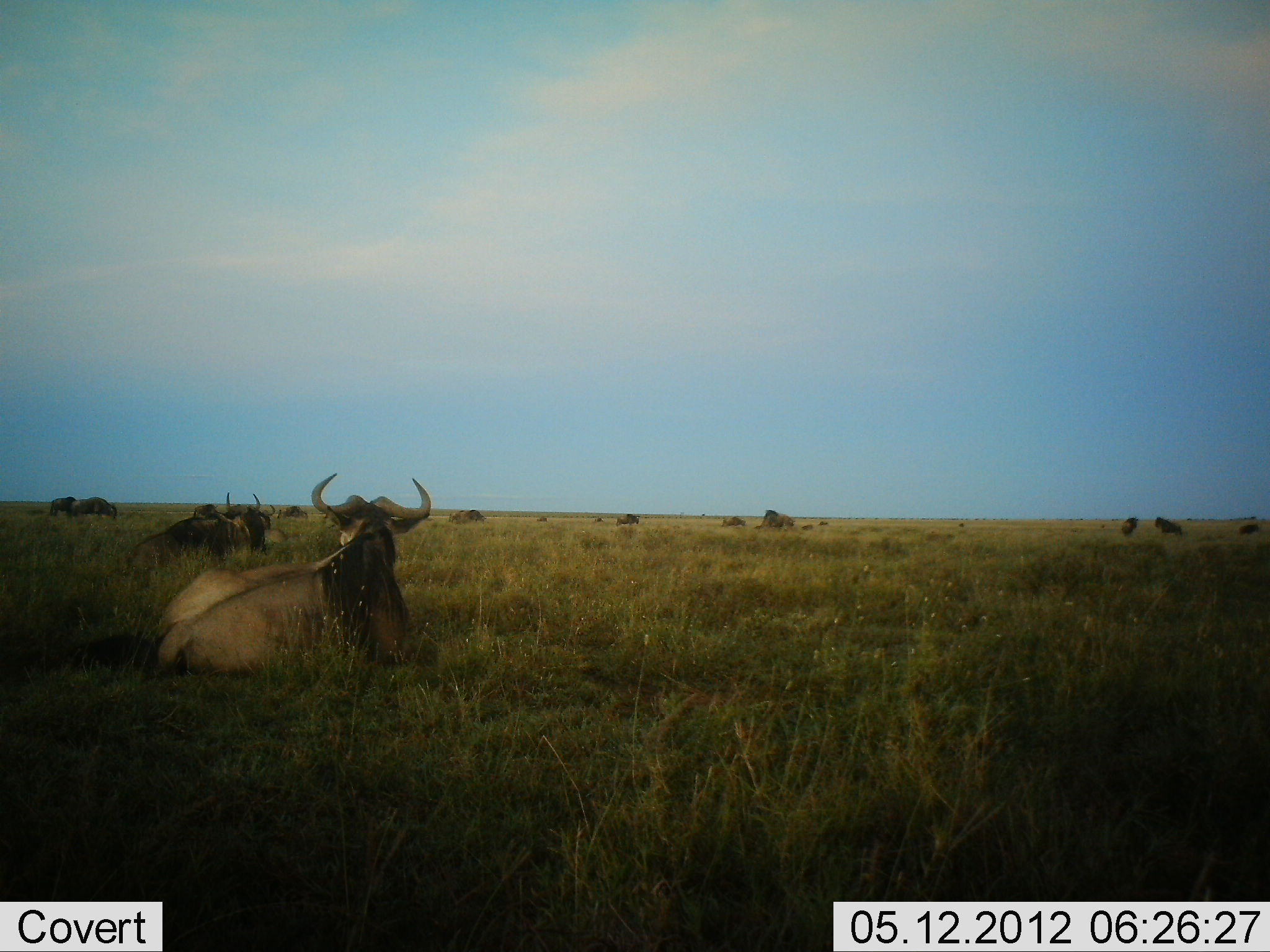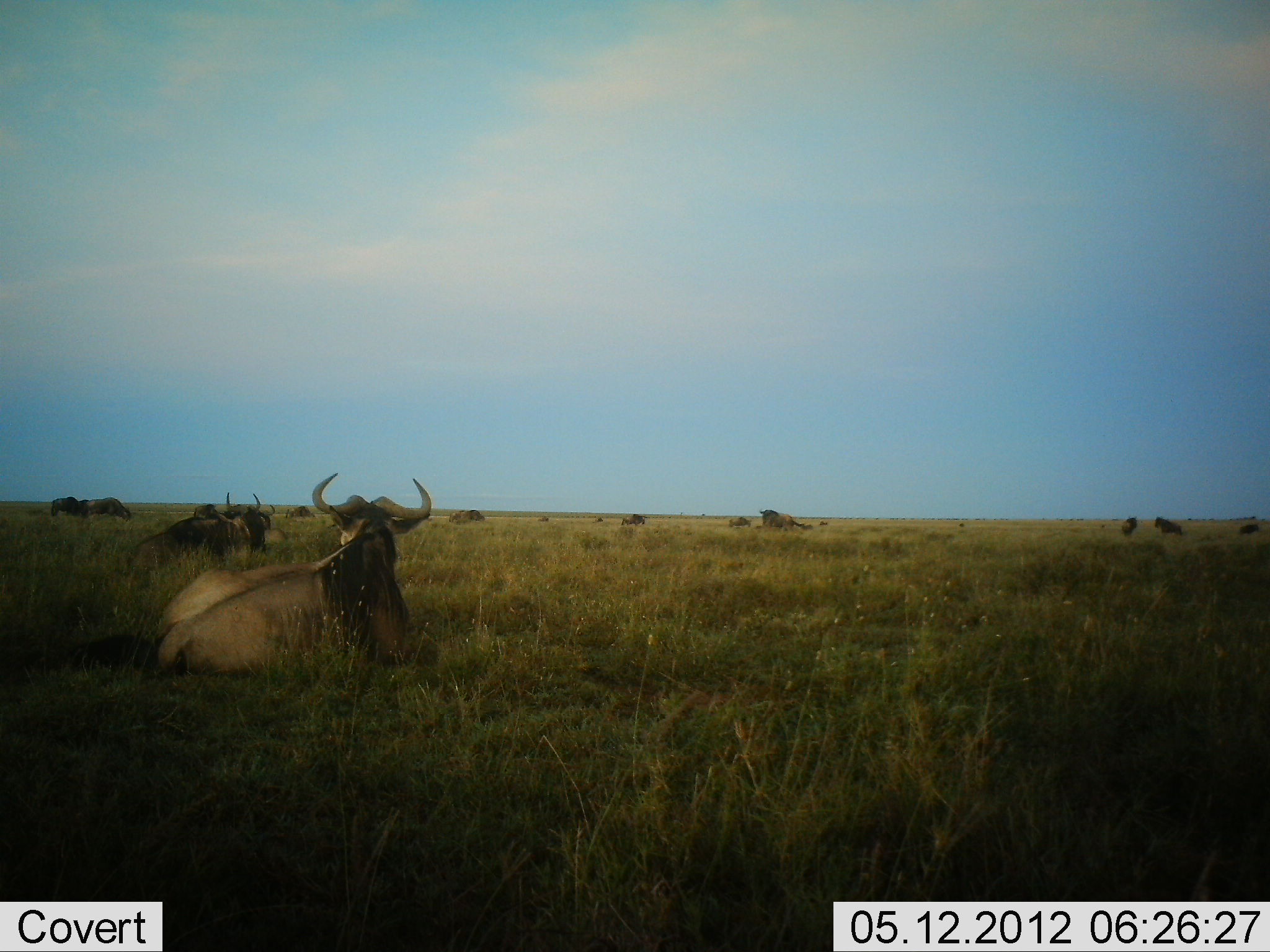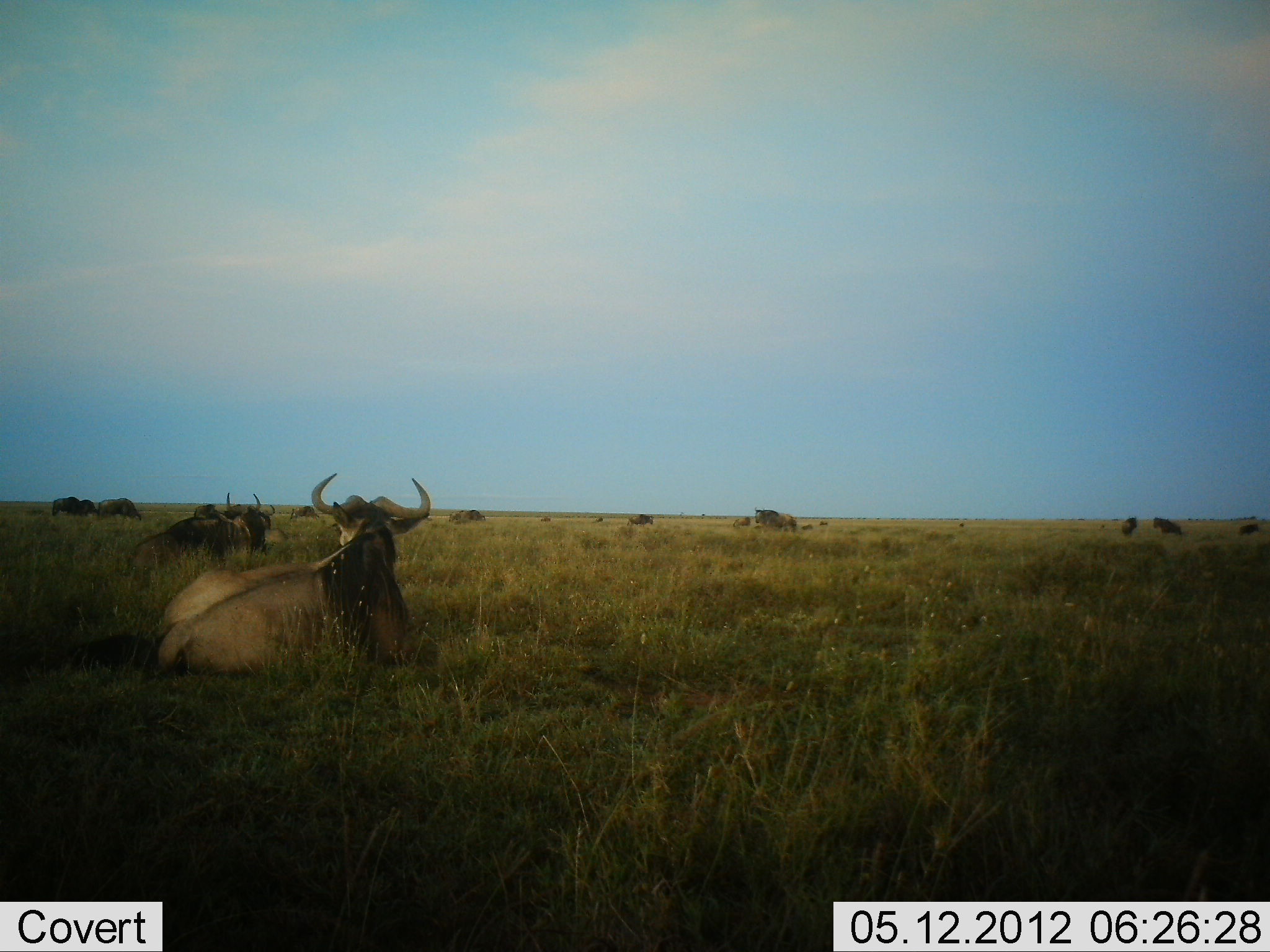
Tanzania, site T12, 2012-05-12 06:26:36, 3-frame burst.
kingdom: Animalia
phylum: Chordata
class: Mammalia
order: Artiodactyla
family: Bovidae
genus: Connochaetes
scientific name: Connochaetes taurinus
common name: blue wildebeest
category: wildebeest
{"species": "wildebeest (blue wildebeest) (Connochaetes taurinus)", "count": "11-50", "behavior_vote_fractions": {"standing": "30%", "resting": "100%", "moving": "0%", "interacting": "0%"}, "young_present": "10%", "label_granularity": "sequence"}